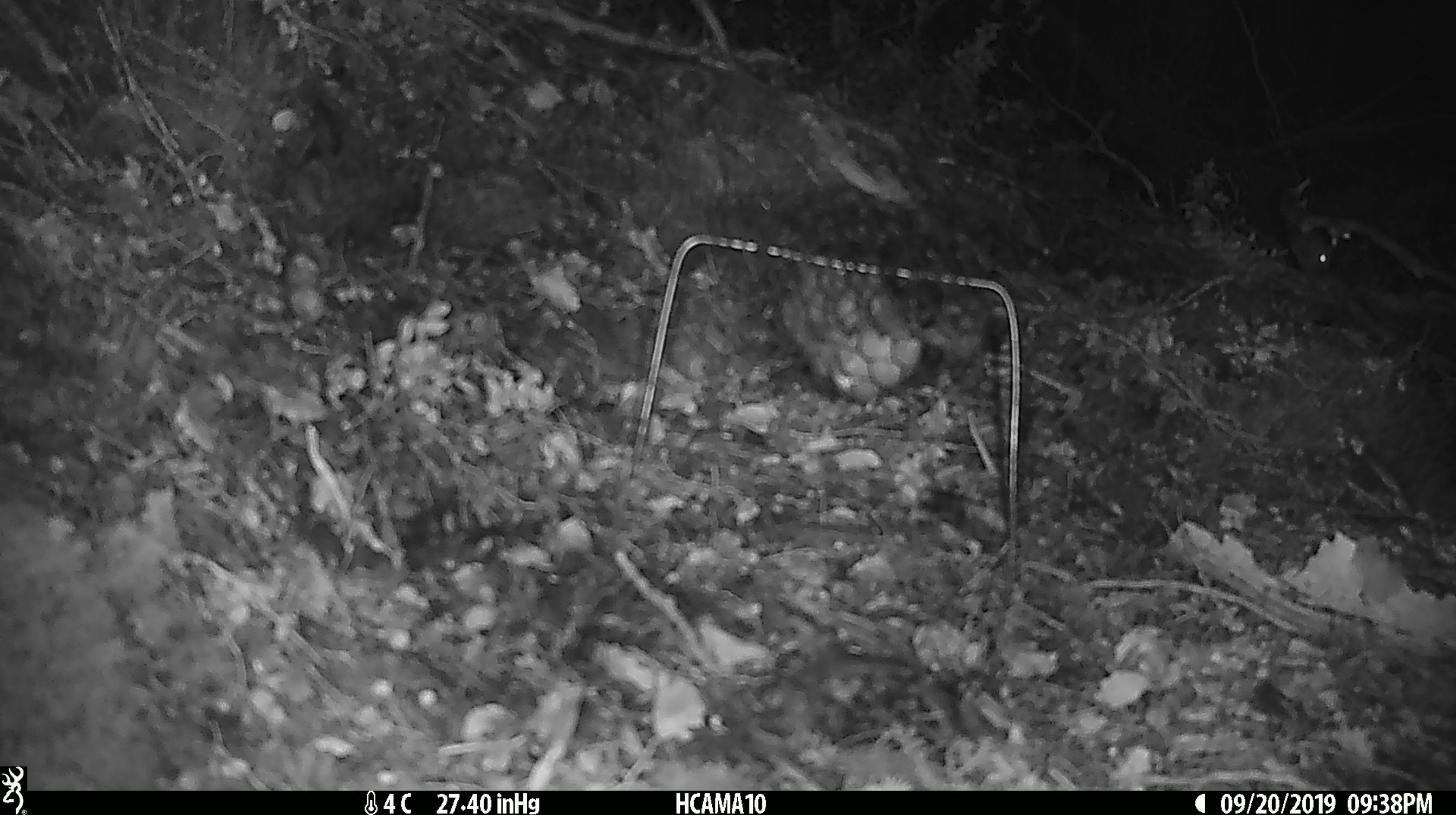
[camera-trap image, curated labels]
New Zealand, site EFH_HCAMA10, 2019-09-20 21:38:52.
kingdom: Animalia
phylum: Chordata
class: Mammalia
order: Rodentia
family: Muridae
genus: Mus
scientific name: Mus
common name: mouse